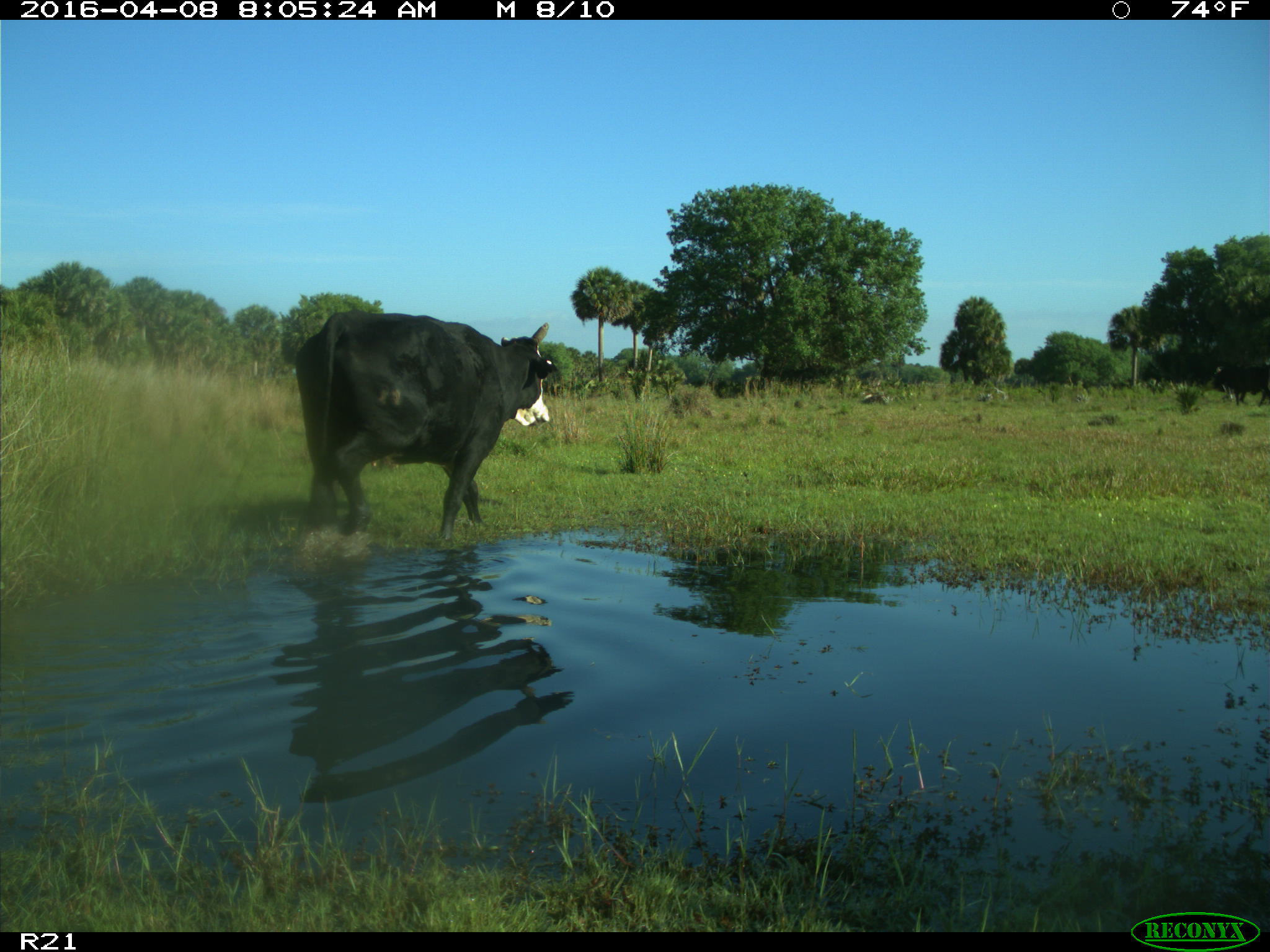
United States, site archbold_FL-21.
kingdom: Animalia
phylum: Chordata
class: Mammalia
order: Artiodactyla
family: Bovidae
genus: Bos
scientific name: Bos taurus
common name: domestic cow